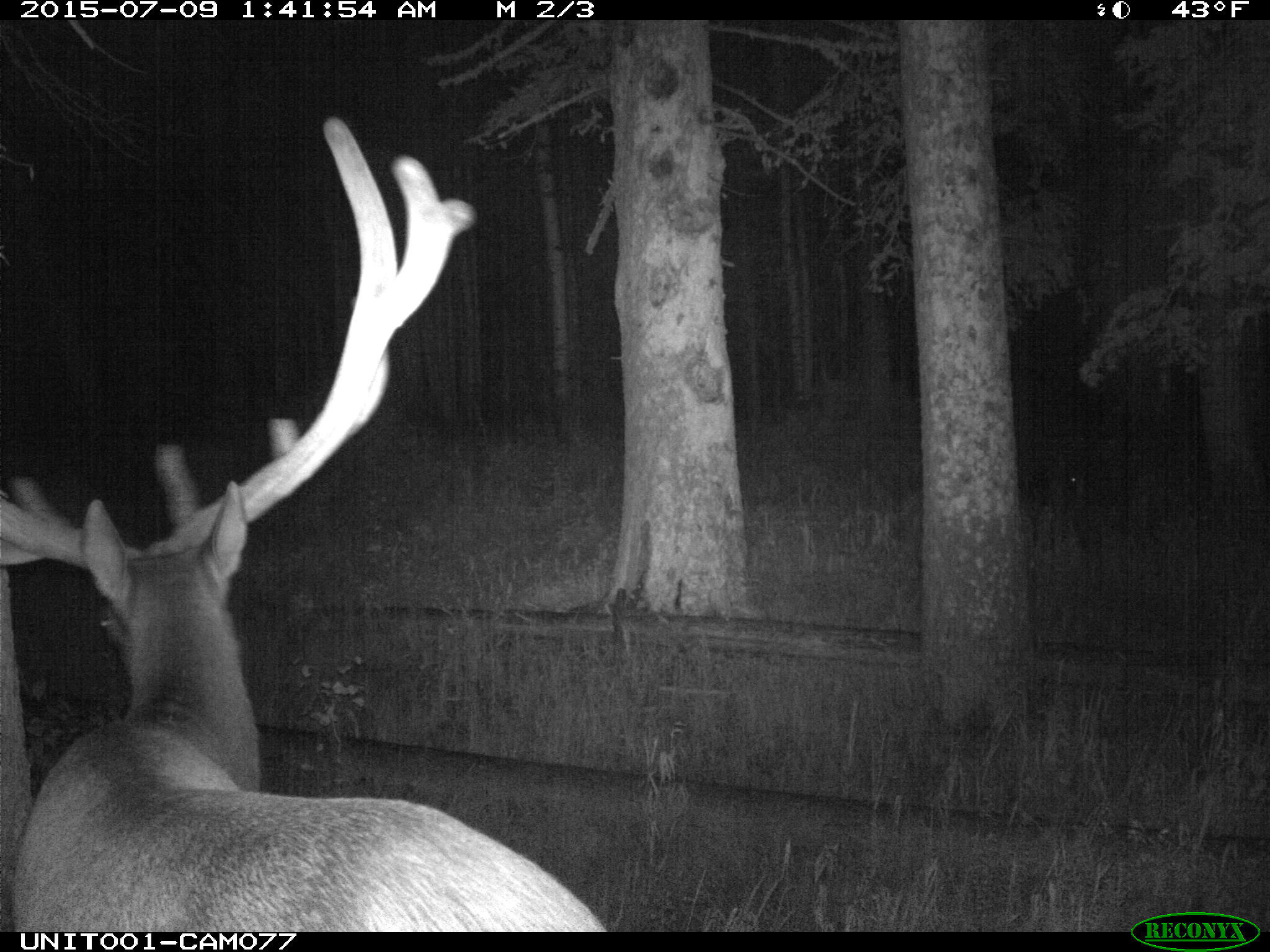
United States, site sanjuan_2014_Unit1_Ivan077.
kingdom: Animalia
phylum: Chordata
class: Mammalia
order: Artiodactyla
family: Cervidae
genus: Cervus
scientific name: Cervus elaphus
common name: red deer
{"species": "Cervus elaphus (red deer)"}